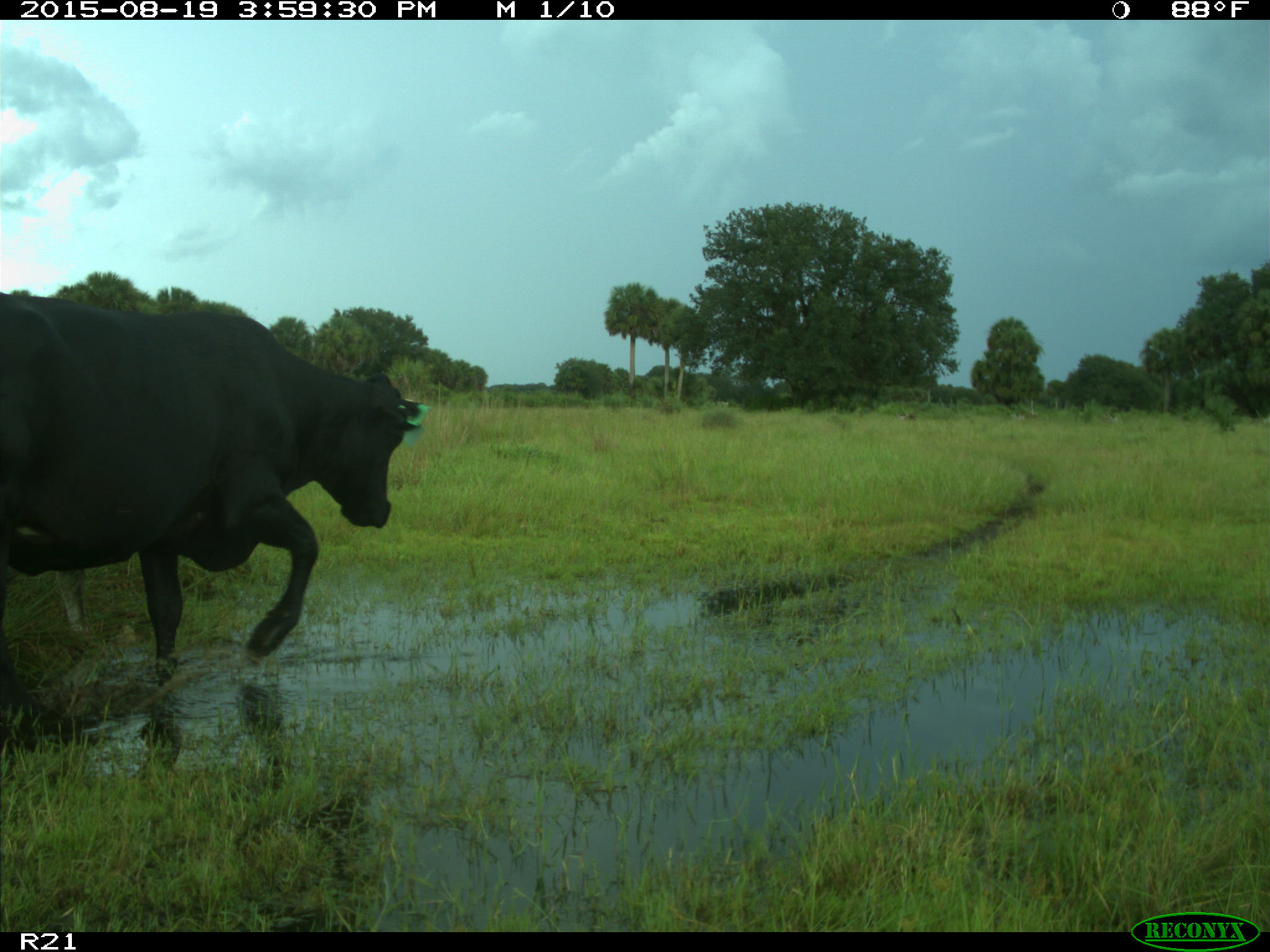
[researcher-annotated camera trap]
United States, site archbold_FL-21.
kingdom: Animalia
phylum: Chordata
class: Mammalia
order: Artiodactyla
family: Bovidae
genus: Bos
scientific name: Bos taurus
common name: domestic cow